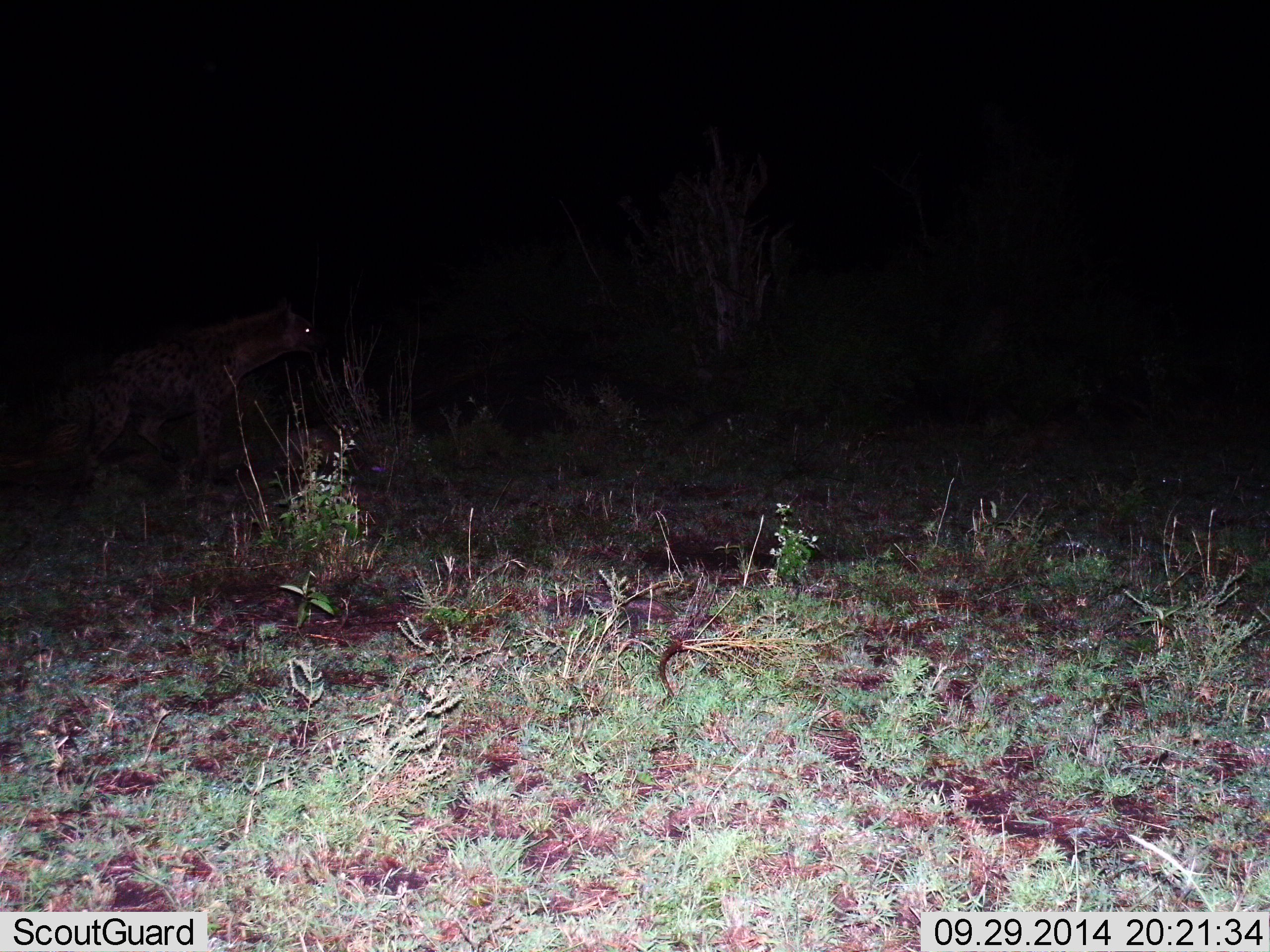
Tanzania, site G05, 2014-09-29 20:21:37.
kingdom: Animalia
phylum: Chordata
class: Mammalia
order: Carnivora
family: Hyaenidae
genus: Crocuta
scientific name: Crocuta crocuta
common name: spotted hyena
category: hyenaspotted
Hyenaspotted (spotted hyena) (Crocuta crocuta), count 1. Behavior (volunteer vote fractions): standing 70%, resting 0%, moving 30%, interacting 0%. Young present (vote fraction): 0%. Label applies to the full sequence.